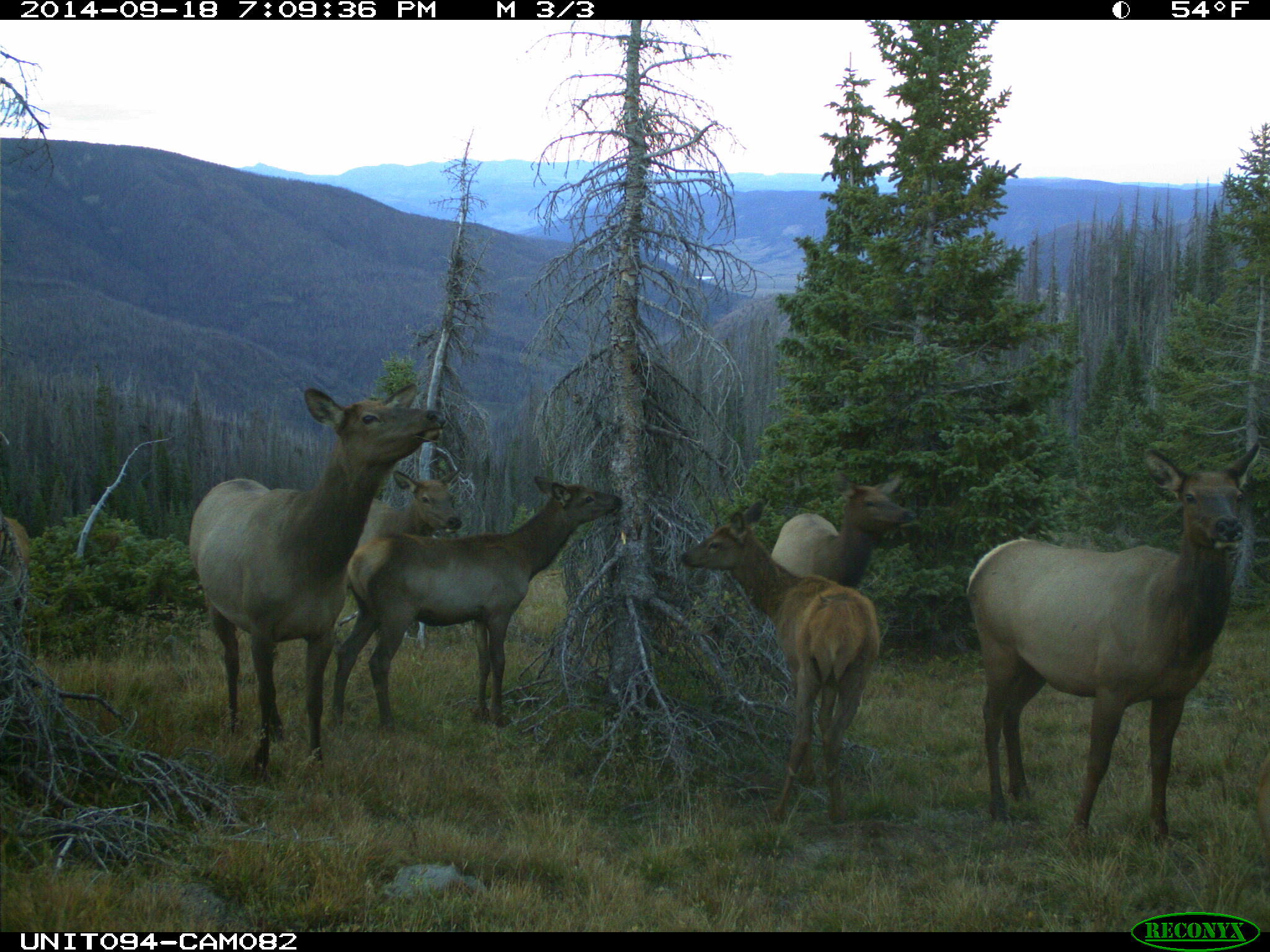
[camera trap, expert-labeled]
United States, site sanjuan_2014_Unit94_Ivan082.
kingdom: Animalia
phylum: Chordata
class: Mammalia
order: Artiodactyla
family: Cervidae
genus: Cervus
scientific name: Cervus elaphus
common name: red deer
Cervus elaphus (red deer).